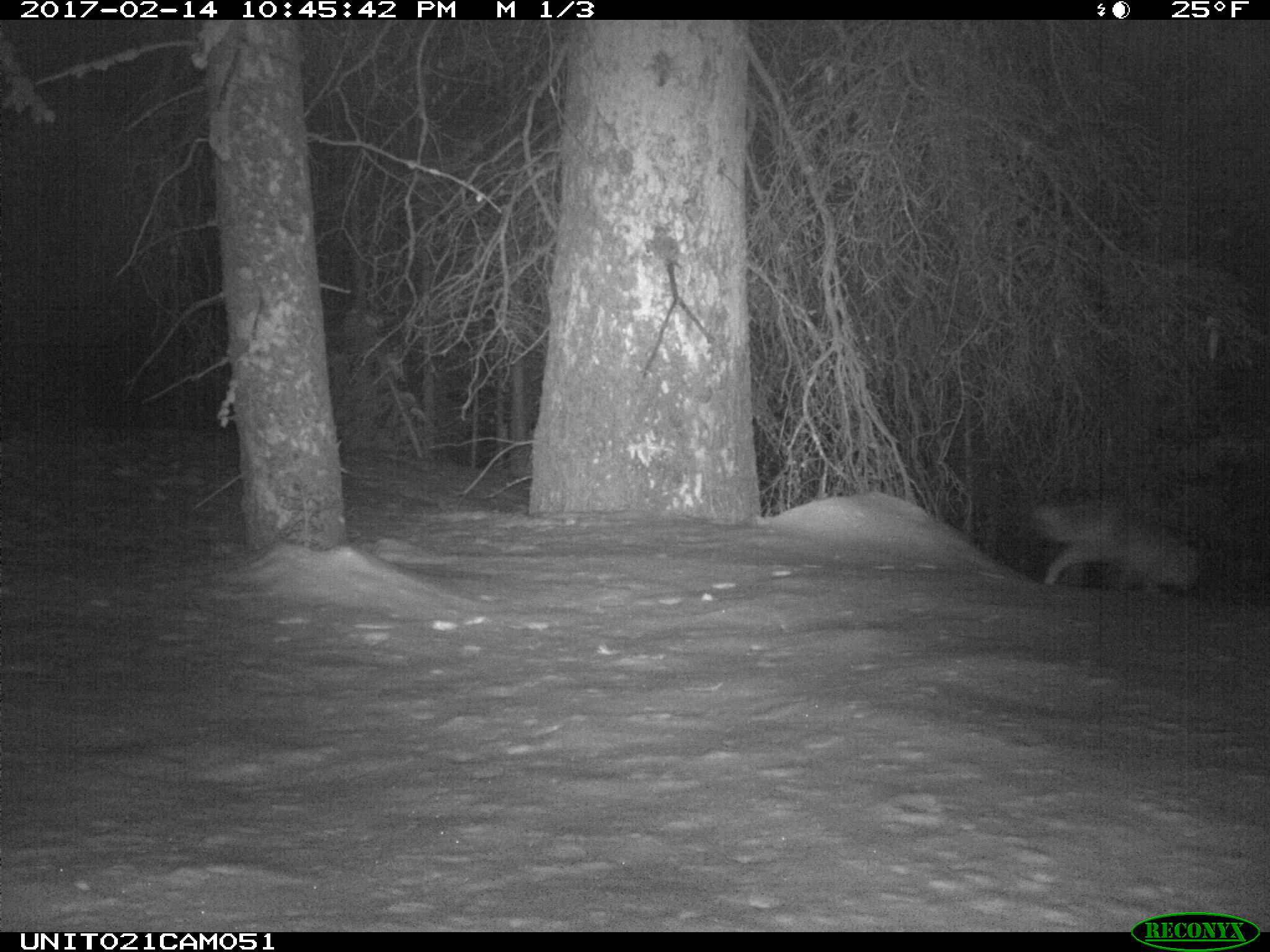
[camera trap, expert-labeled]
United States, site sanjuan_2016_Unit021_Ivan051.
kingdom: Animalia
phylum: Chordata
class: Mammalia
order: Carnivora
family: Canidae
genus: Vulpes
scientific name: Vulpes vulpes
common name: red fox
Vulpes vulpes (red fox).